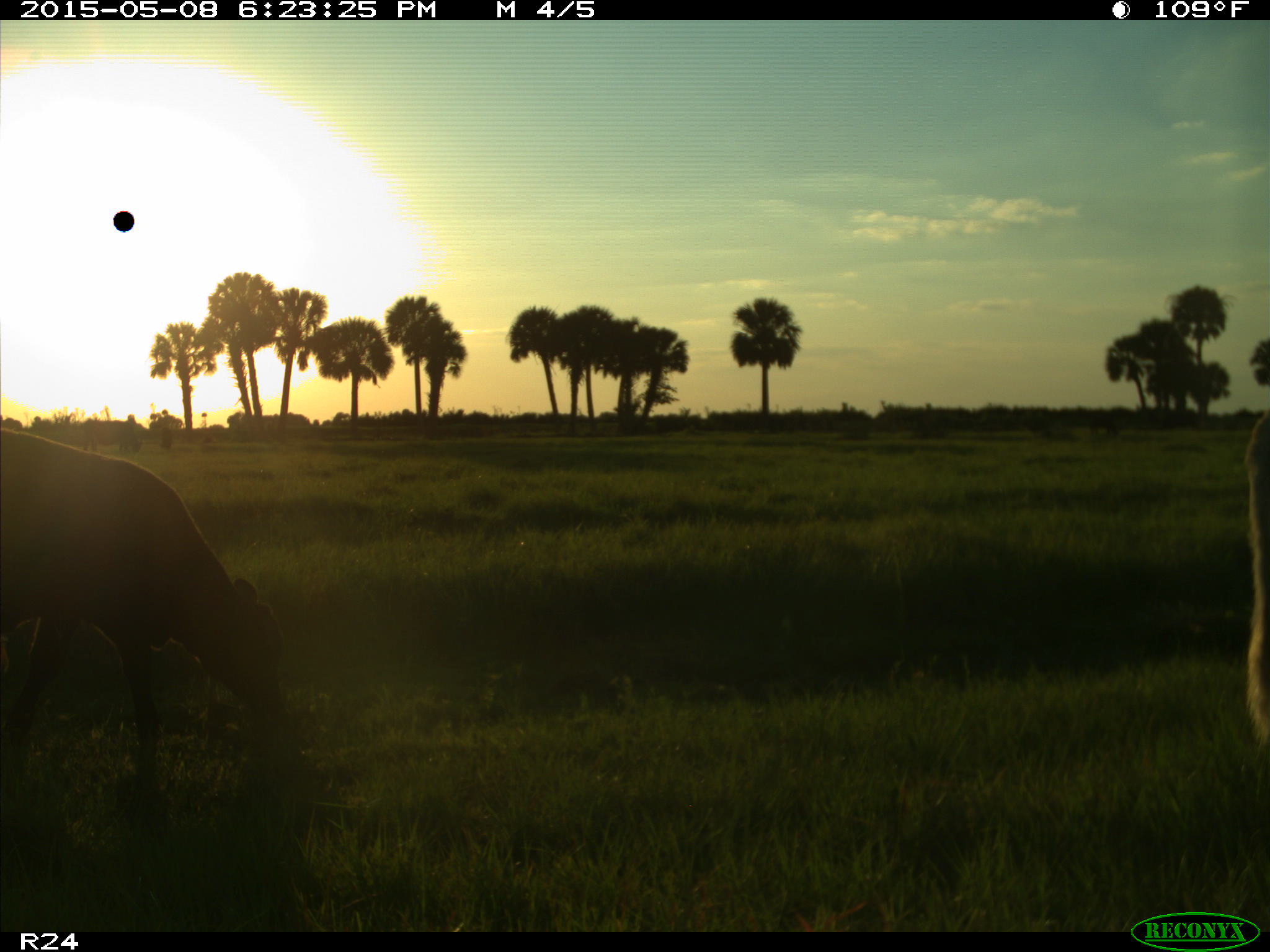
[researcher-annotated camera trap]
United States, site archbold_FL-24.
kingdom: Animalia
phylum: Chordata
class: Mammalia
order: Artiodactyla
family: Bovidae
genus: Bos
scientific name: Bos taurus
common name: domestic cow